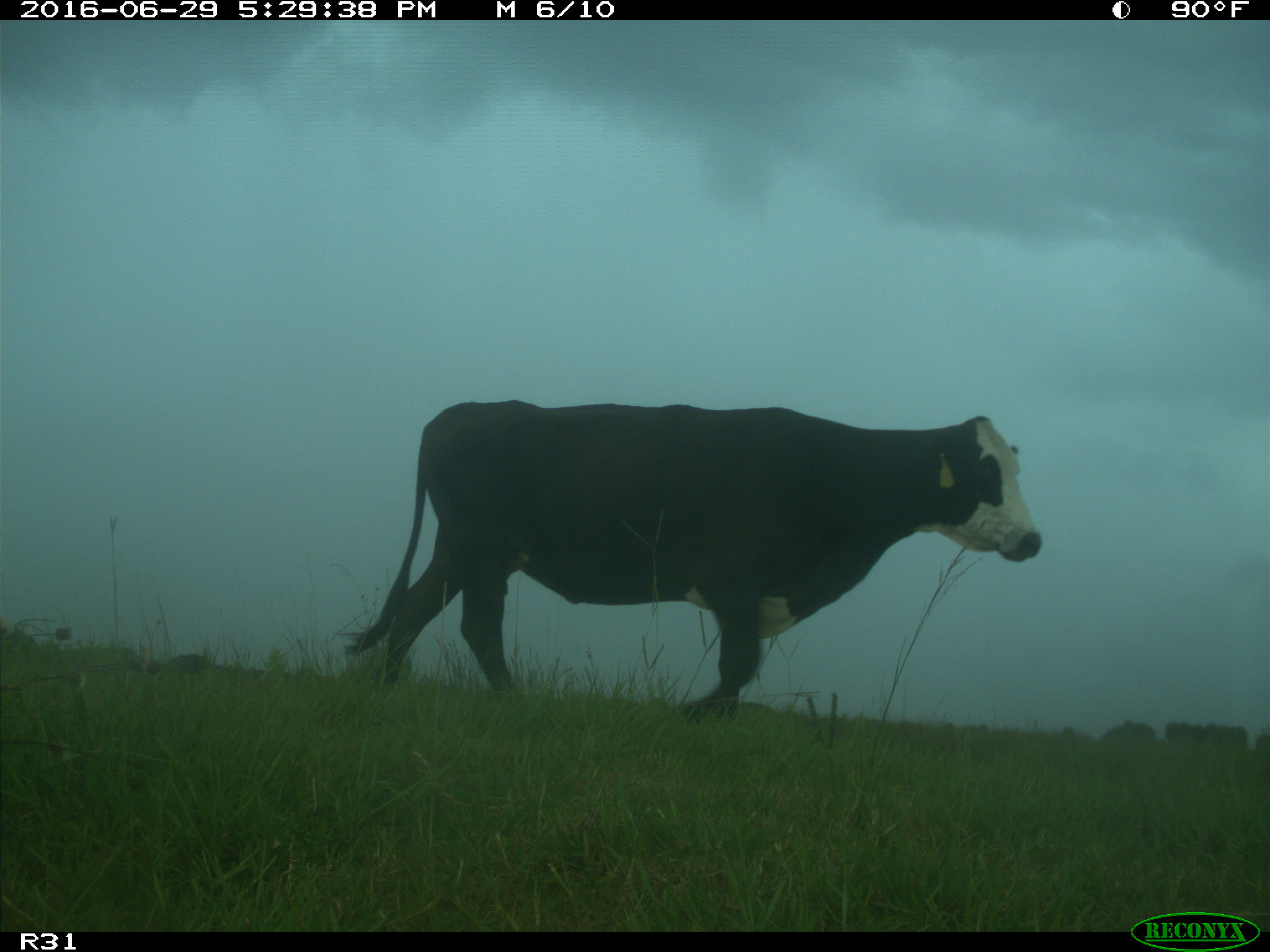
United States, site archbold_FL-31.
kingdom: Animalia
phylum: Chordata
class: Mammalia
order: Artiodactyla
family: Bovidae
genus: Bos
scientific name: Bos taurus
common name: domestic cow